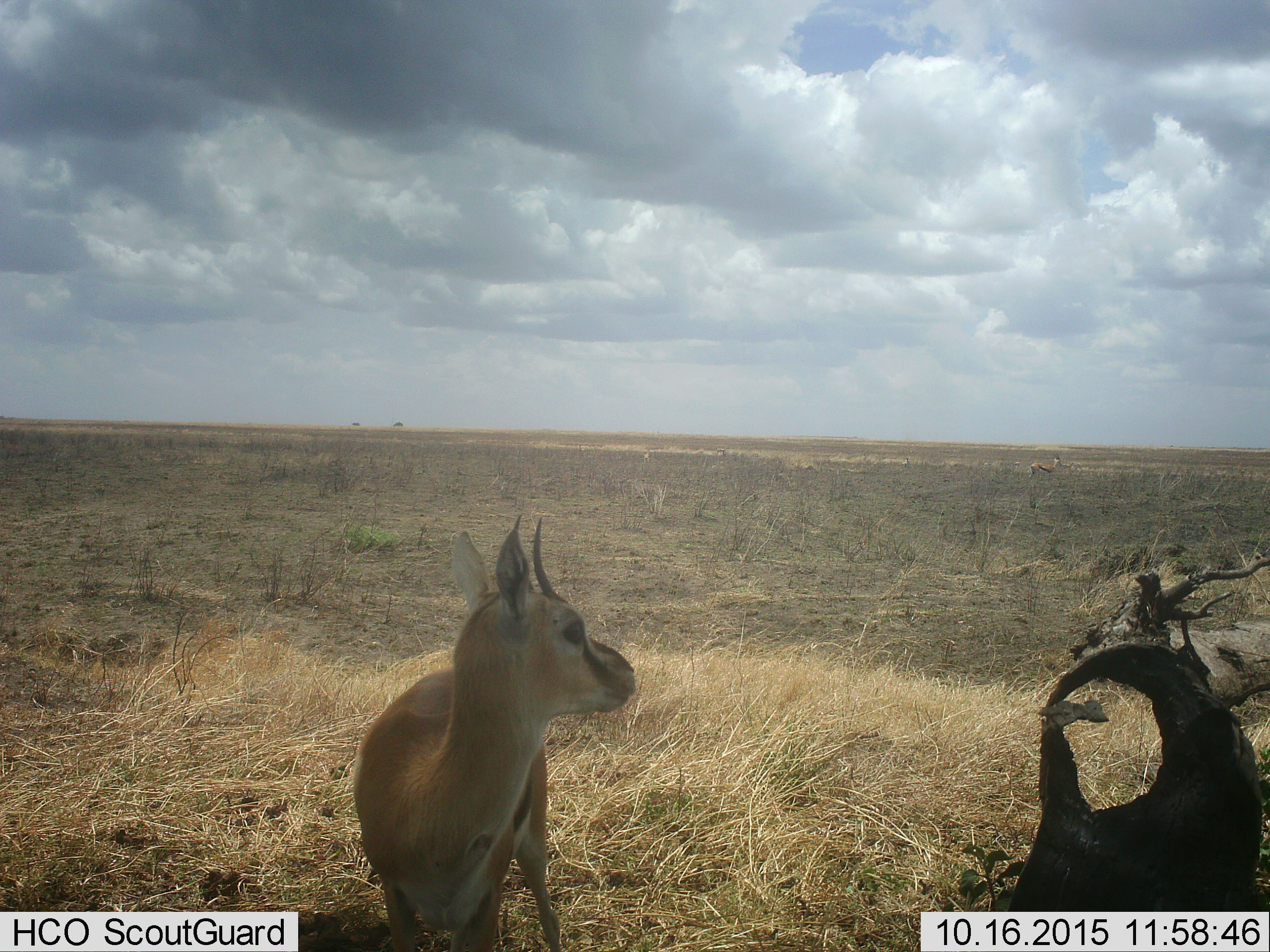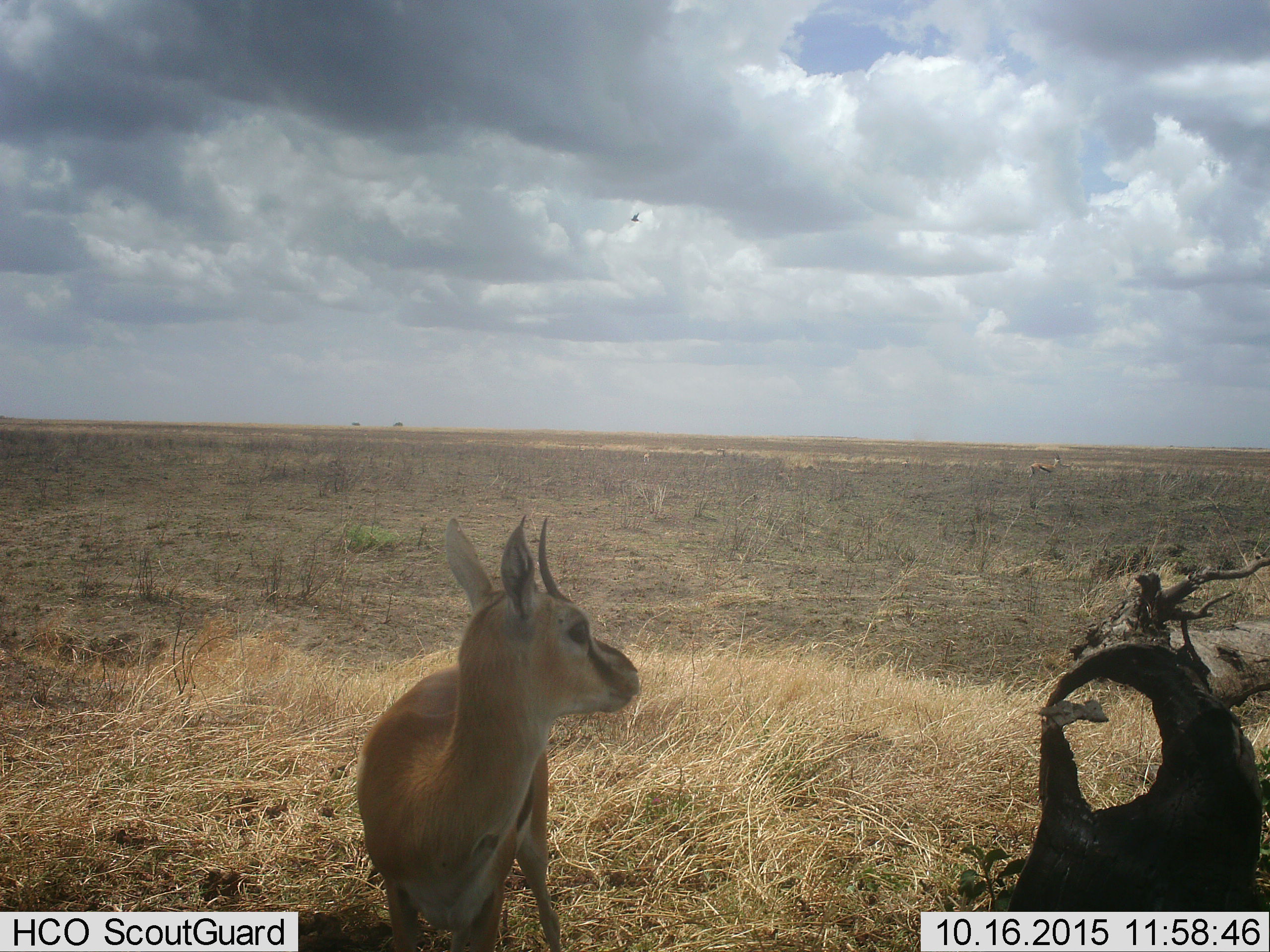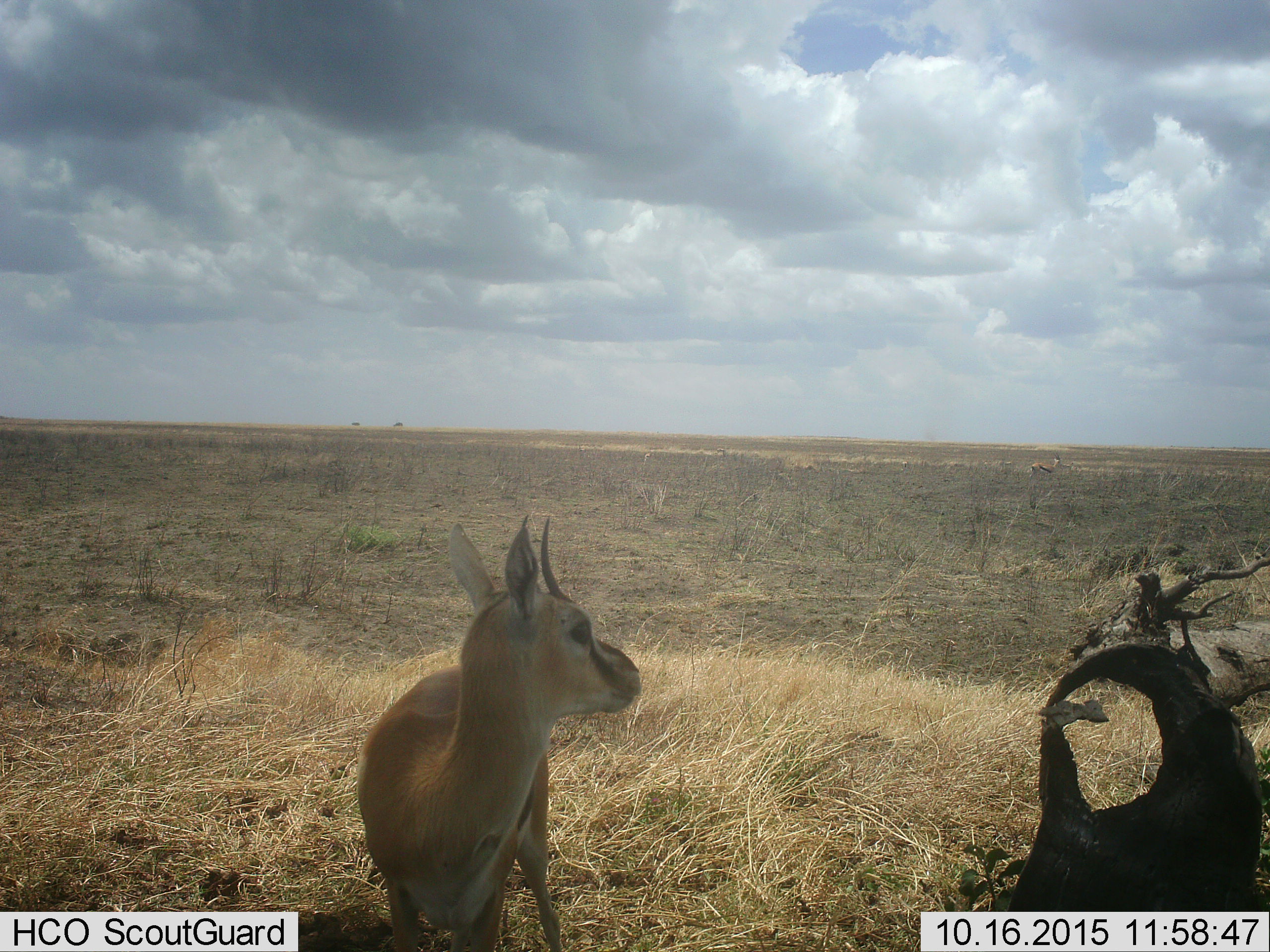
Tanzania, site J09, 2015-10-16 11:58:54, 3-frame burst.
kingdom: Animalia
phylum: Chordata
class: Mammalia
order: Artiodactyla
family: Bovidae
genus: Eudorcas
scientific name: Eudorcas thomsonii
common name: thomson's gazelle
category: gazellethomsons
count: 2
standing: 100%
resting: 0%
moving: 0%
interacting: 0%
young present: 0%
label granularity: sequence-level